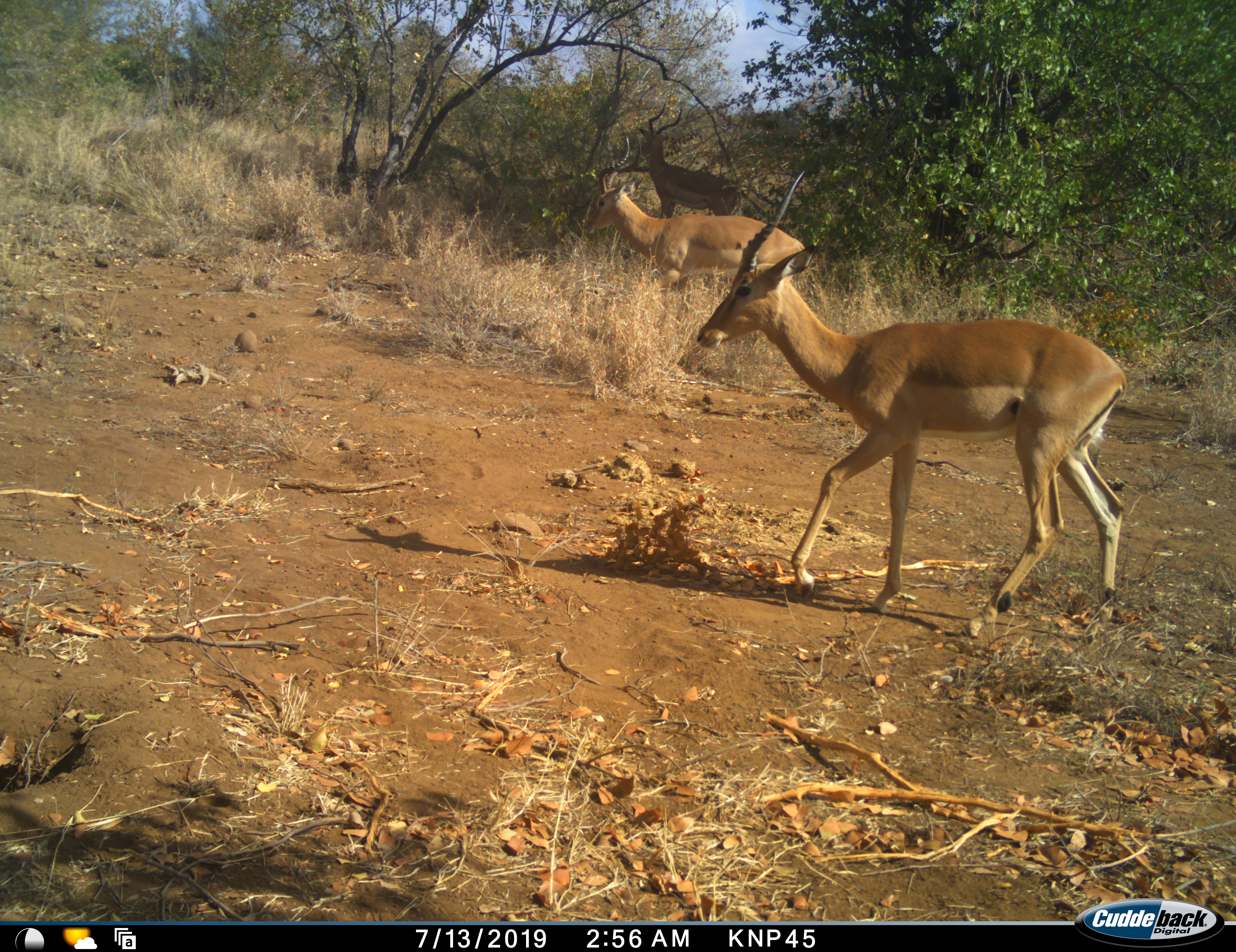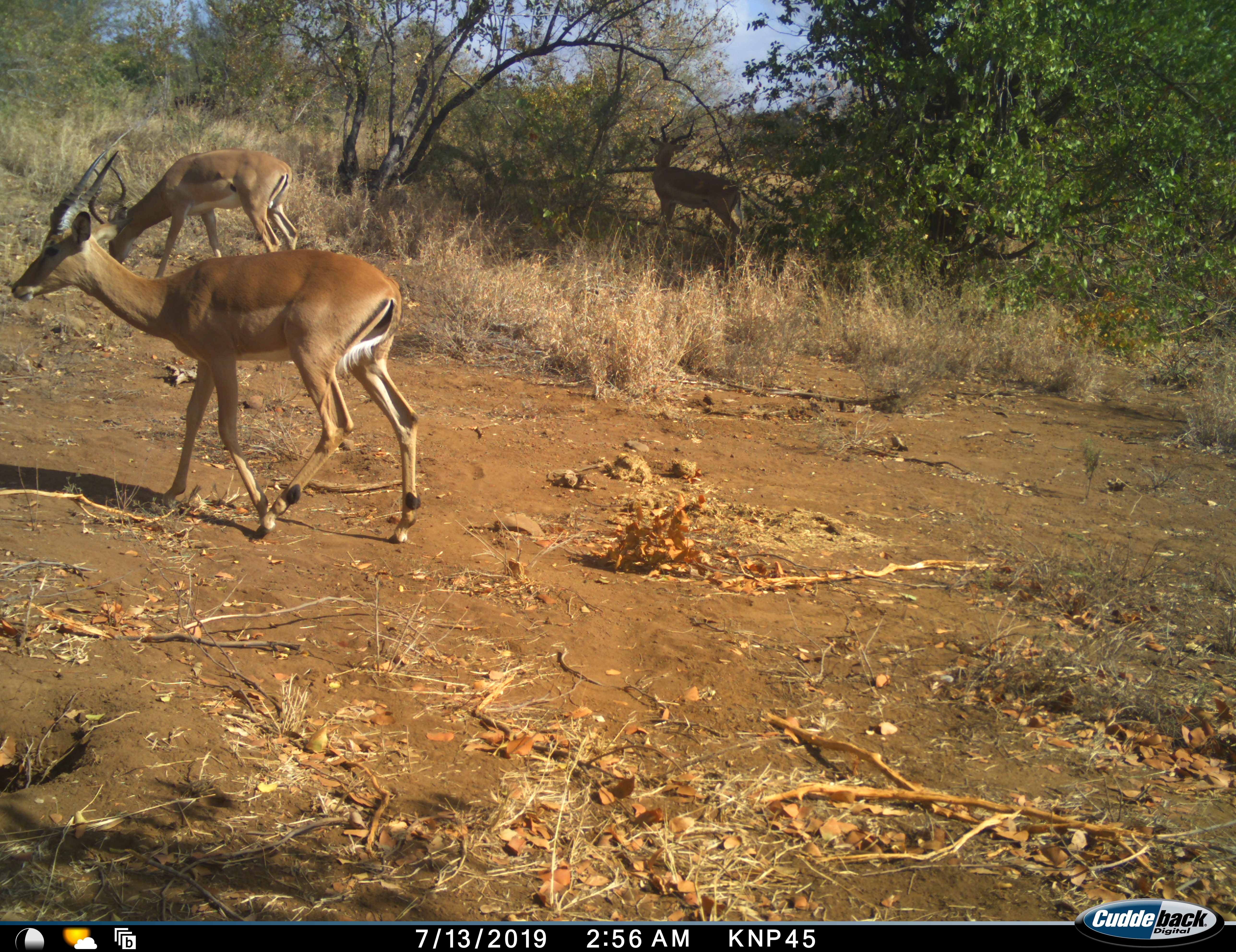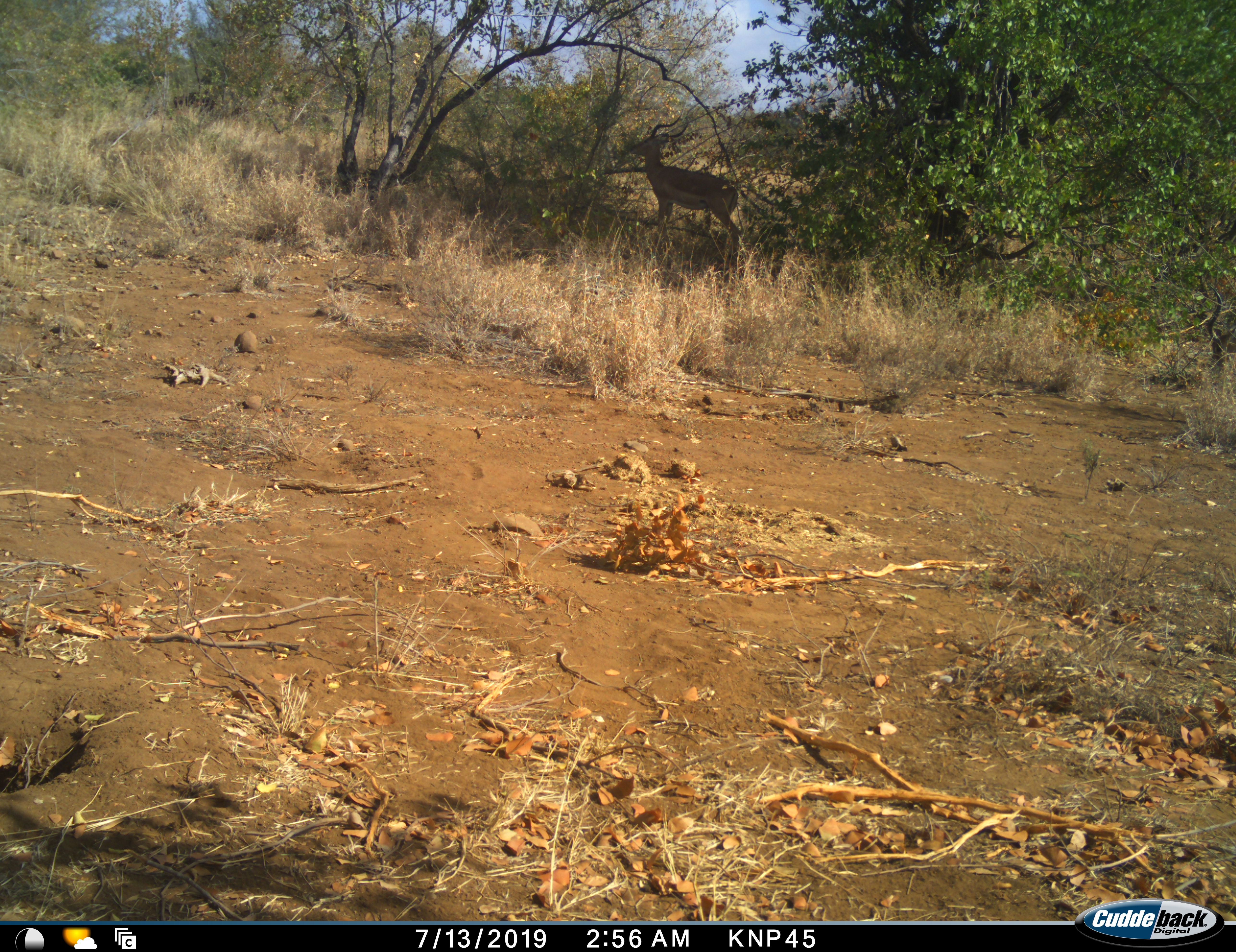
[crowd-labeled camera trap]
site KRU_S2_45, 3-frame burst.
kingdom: Animalia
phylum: Chordata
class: Mammalia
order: Artiodactyla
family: Bovidae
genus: Aepyceros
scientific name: Aepyceros melampus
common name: impala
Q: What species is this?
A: Impala (Aepyceros melampus).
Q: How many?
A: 3.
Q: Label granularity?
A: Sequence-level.